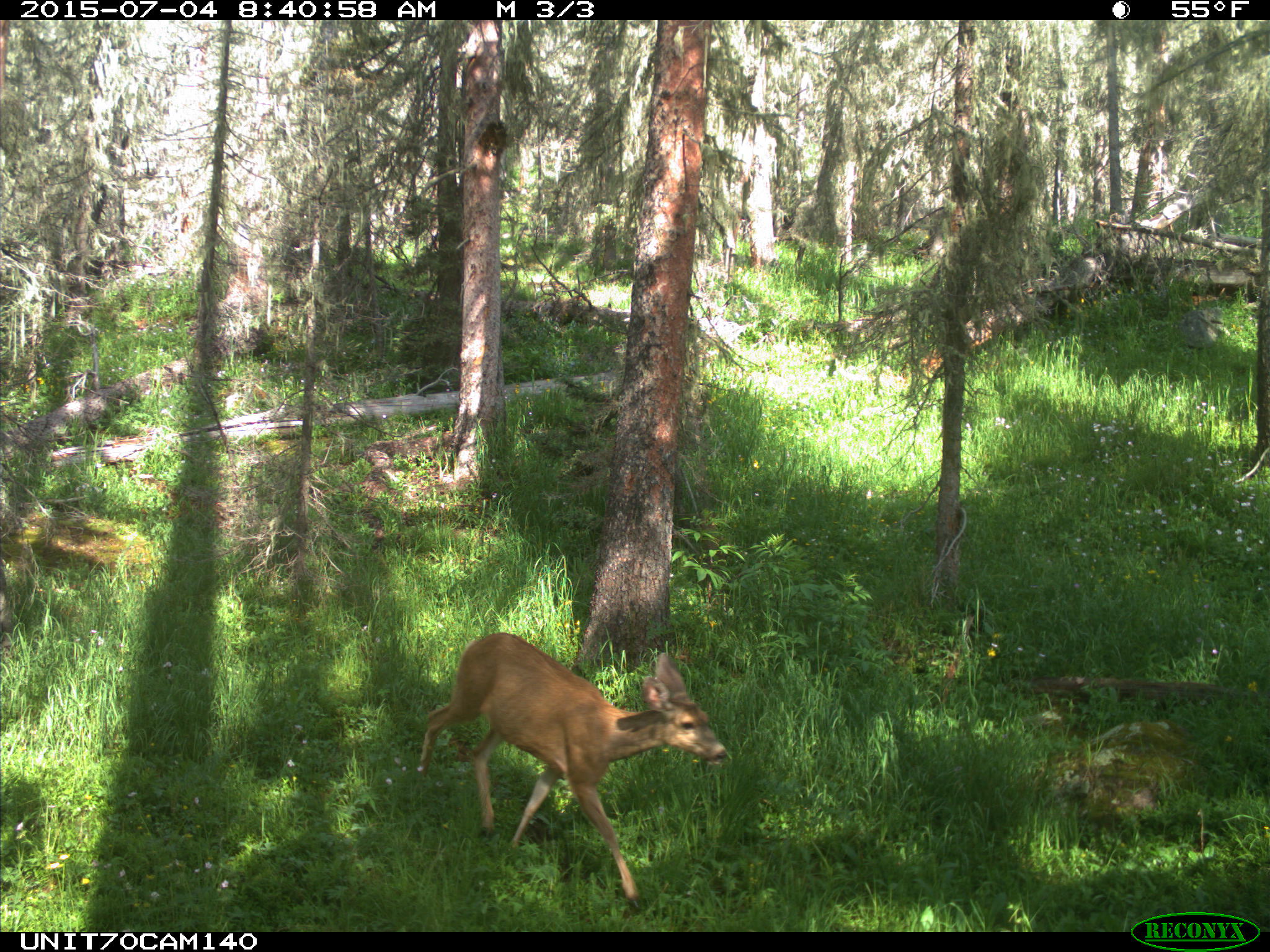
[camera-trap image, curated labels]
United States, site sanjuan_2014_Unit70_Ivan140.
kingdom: Animalia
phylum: Chordata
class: Mammalia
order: Artiodactyla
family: Cervidae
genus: Odocoileus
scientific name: Odocoileus hemionus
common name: mule deer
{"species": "Odocoileus hemionus (mule deer)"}